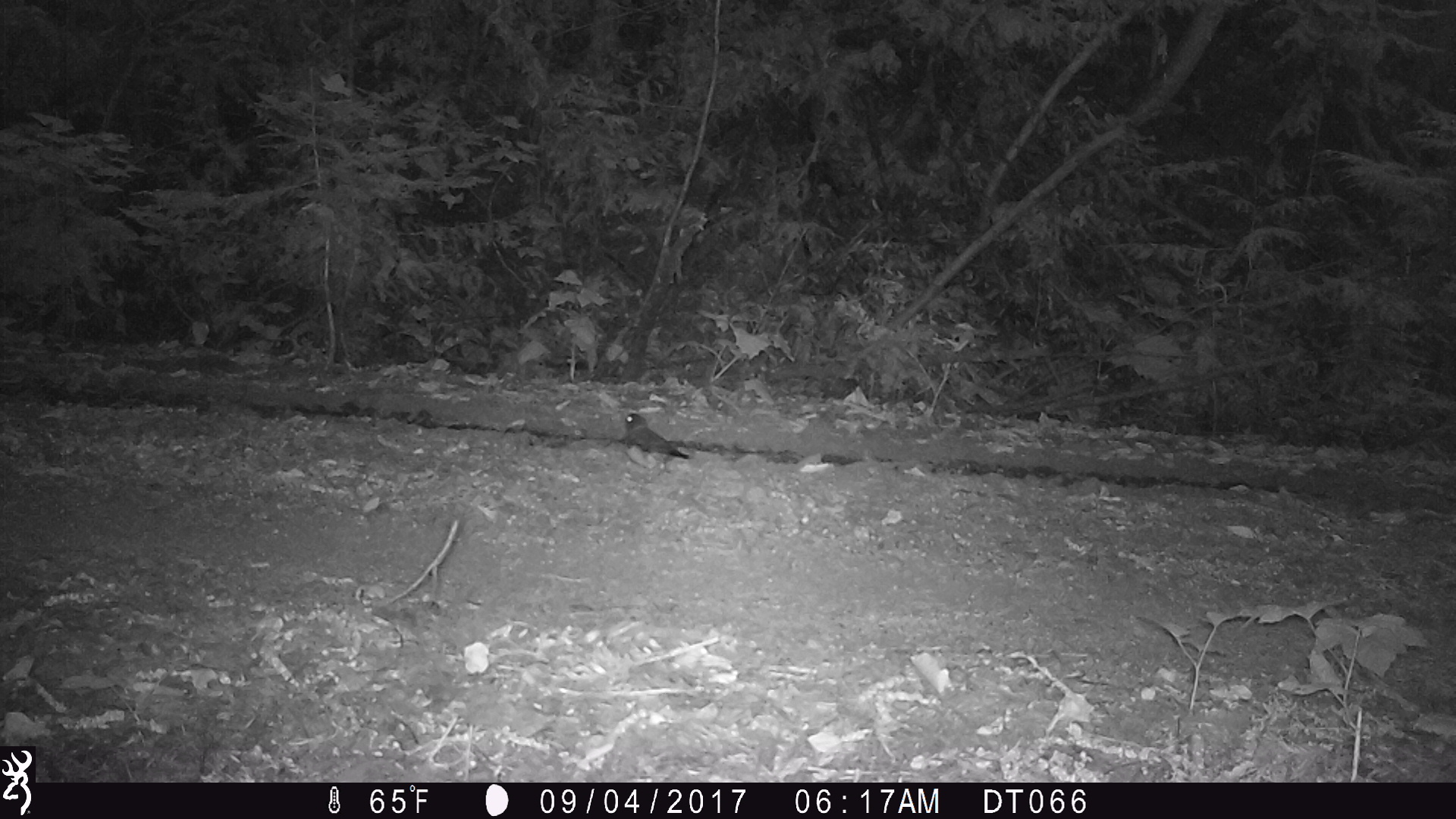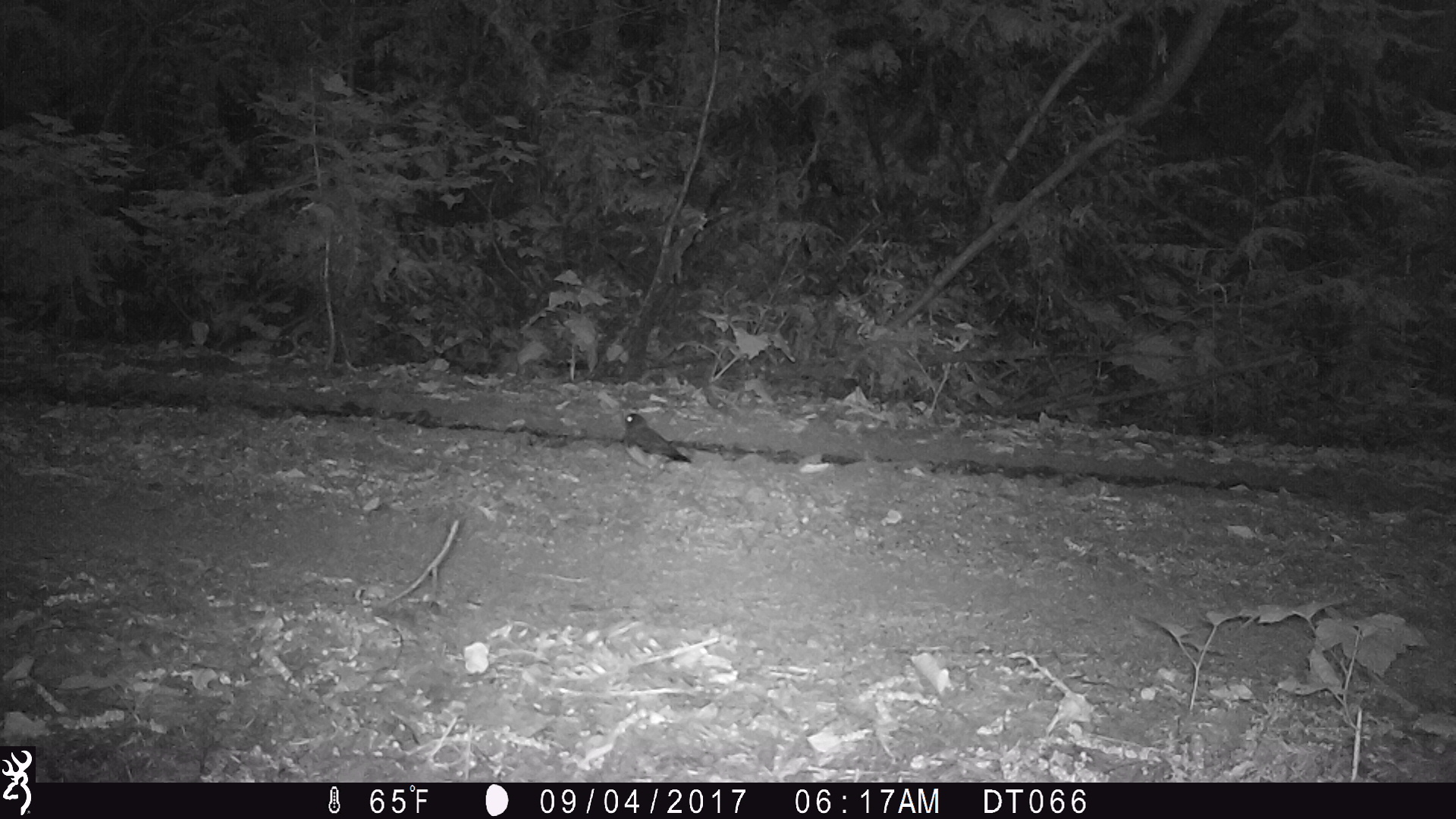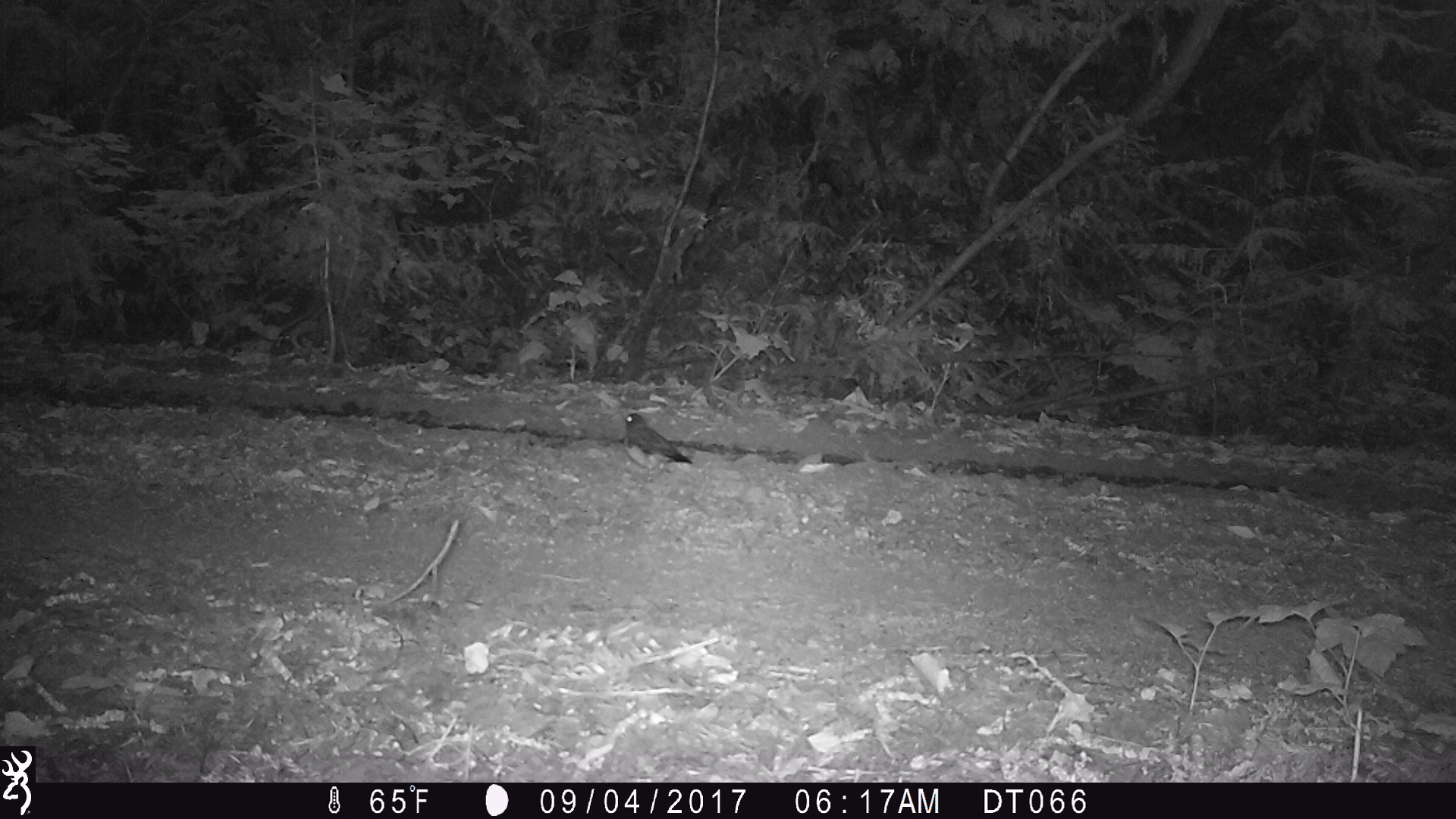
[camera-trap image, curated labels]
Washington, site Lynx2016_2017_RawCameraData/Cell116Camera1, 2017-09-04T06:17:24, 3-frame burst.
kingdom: Animalia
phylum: Chordata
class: Aves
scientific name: Aves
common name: birds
Aves (birds). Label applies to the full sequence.